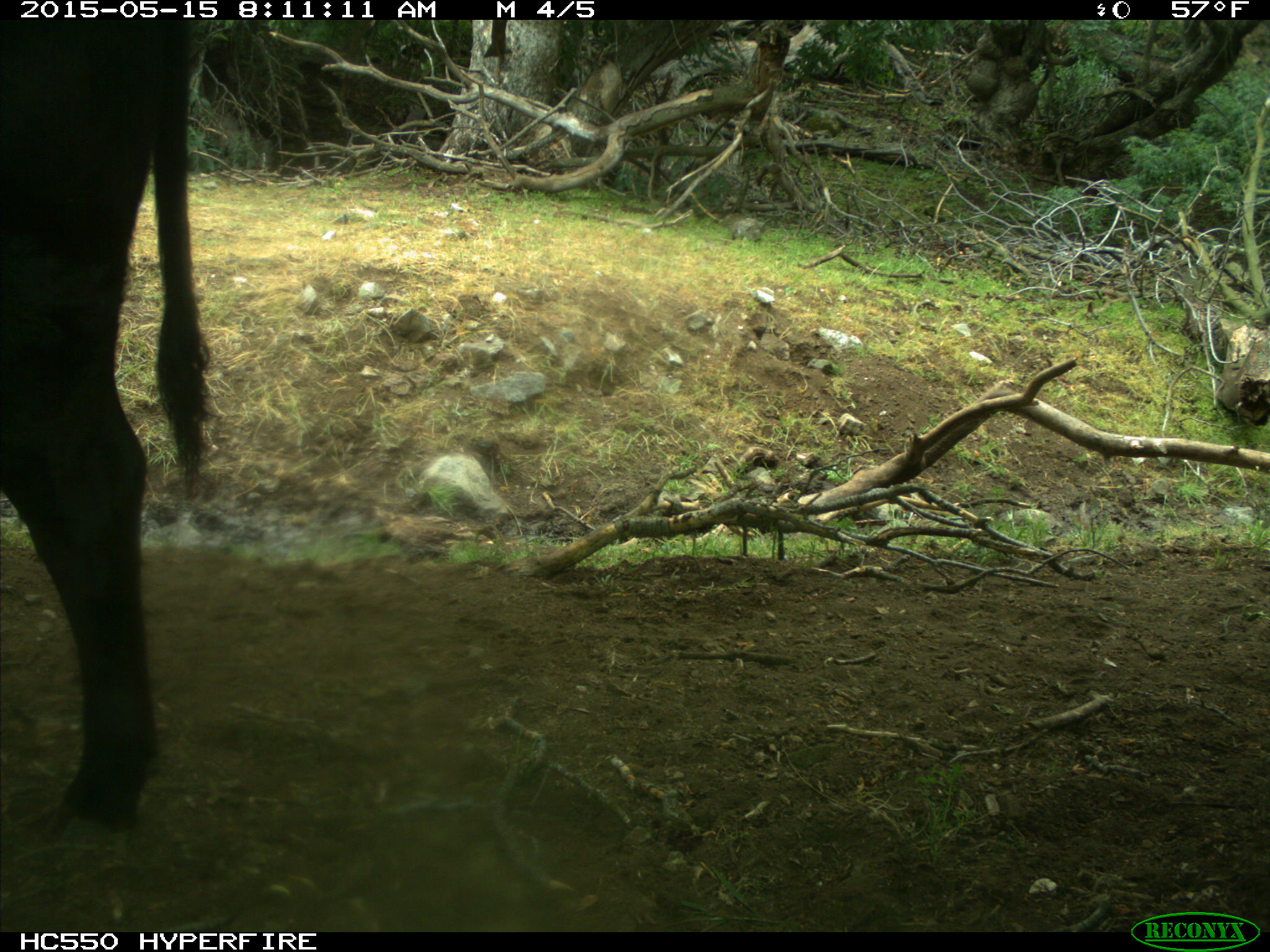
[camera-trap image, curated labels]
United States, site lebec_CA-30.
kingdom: Animalia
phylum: Chordata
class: Mammalia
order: Artiodactyla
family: Bovidae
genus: Bos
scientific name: Bos taurus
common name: domestic cow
Bos taurus (domestic cow).